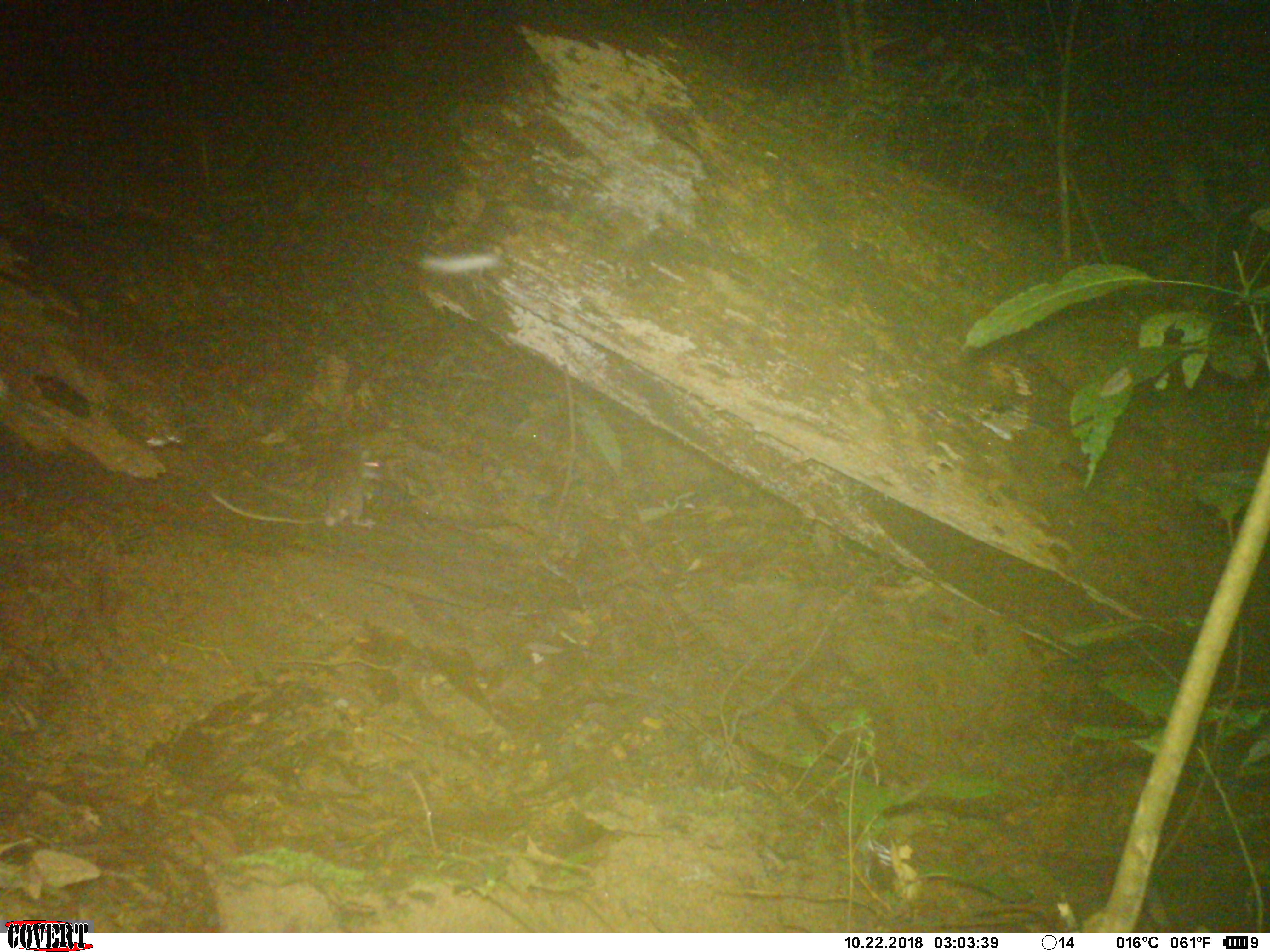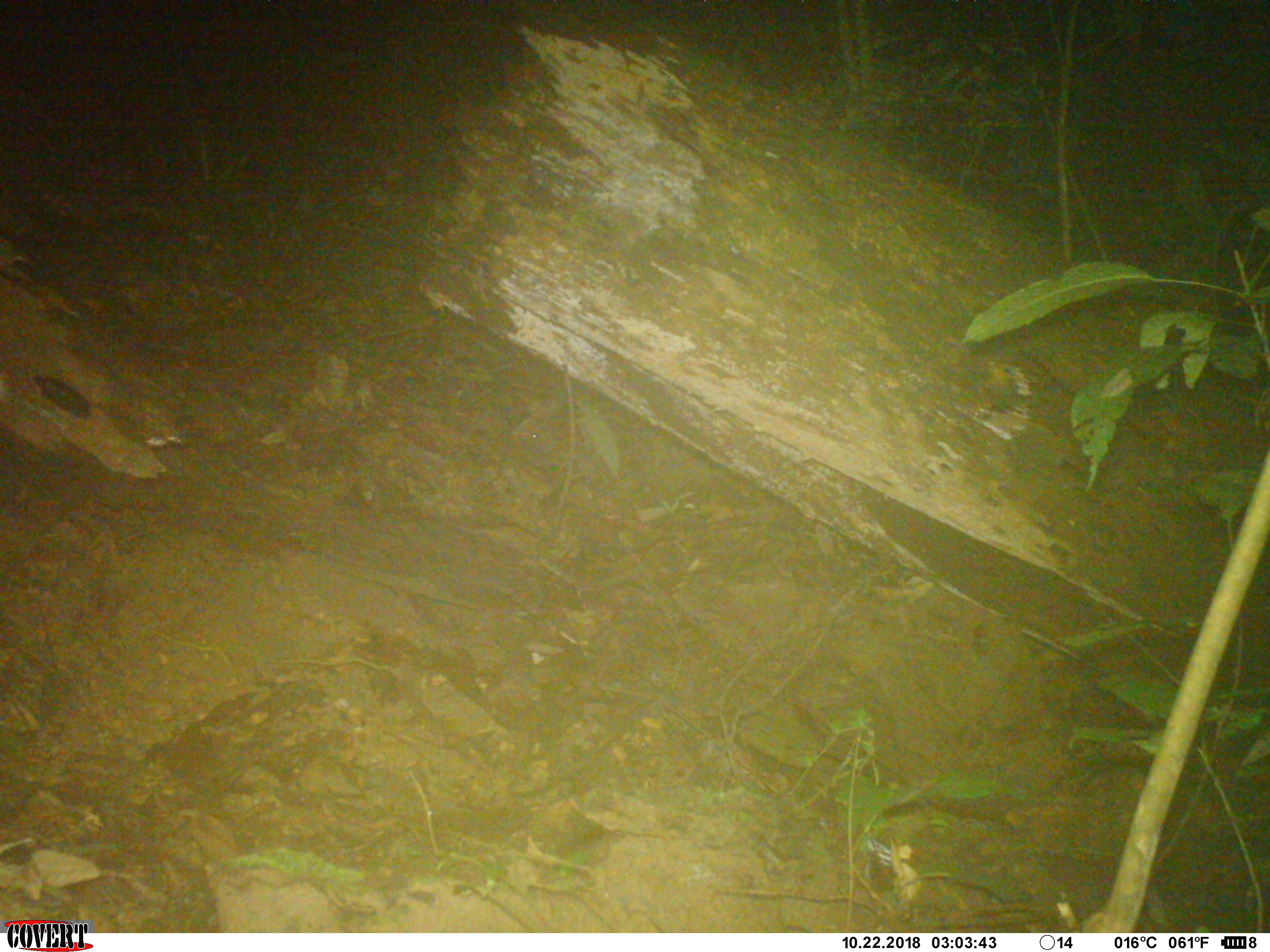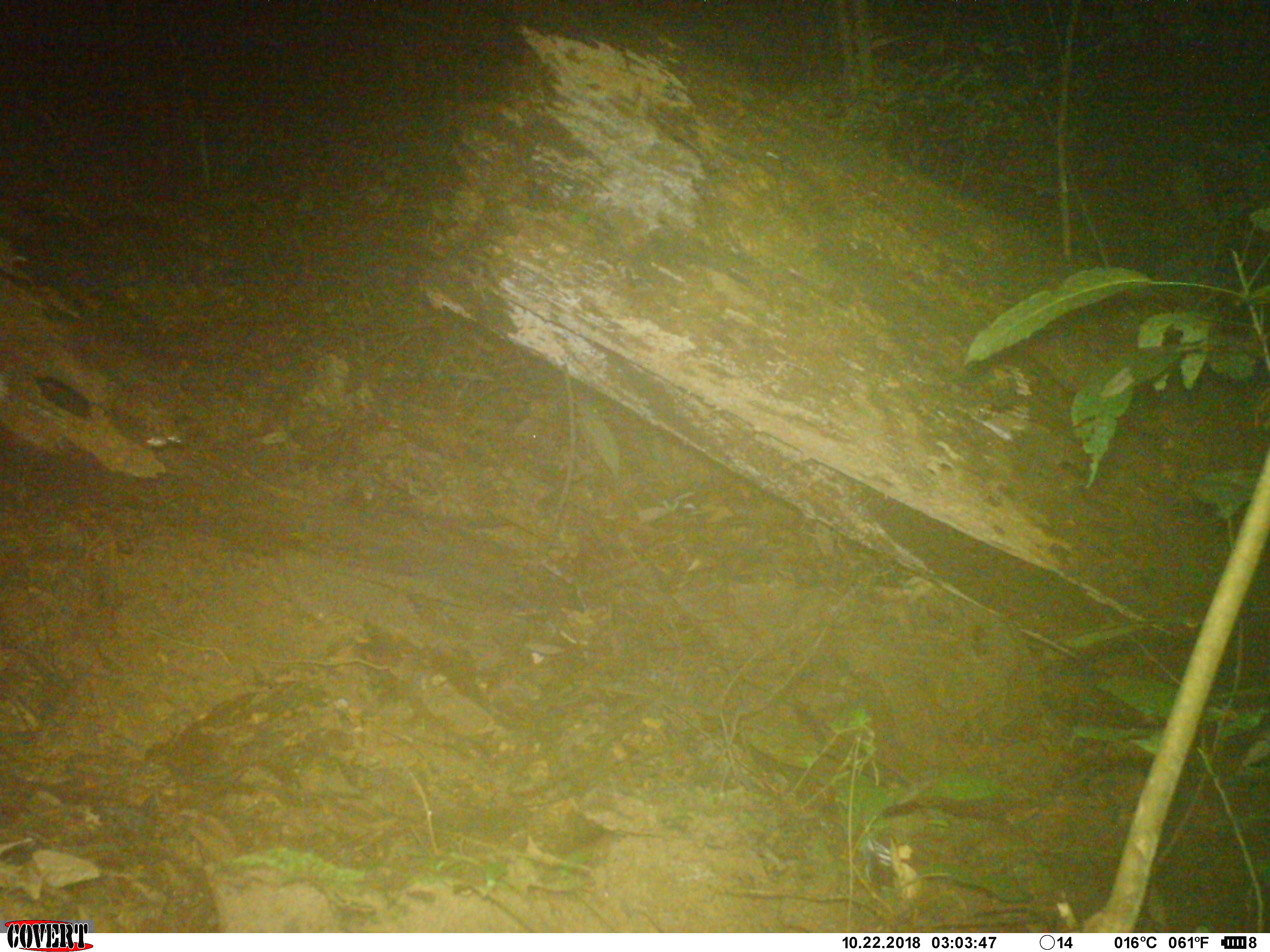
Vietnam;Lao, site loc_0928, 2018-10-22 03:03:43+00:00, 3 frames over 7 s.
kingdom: Animalia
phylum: Chordata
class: Mammalia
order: Rodentia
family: Muridae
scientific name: Muridae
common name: old-world mice and rats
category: unidentified murid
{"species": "unidentified murid (old-world mice and rats) (Muridae)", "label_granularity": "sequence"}